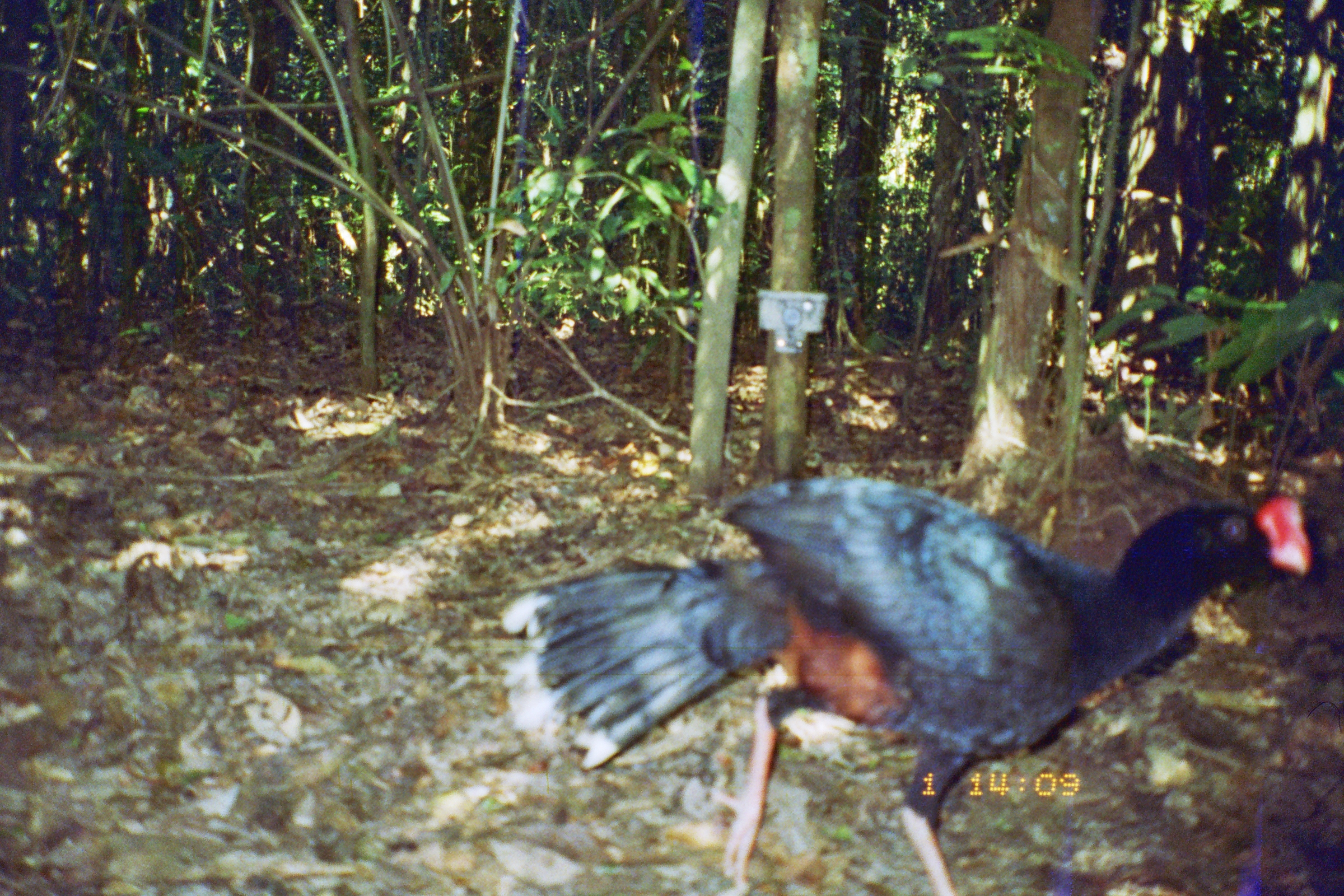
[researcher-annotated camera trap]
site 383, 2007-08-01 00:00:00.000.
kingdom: Animalia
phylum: Chordata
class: Aves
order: Galliformes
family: Cracidae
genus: Mitu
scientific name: Mitu tuberosum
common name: razor-billed curassow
Mitu tuberosum (razor-billed curassow).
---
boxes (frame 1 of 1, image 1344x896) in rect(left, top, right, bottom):
mitu tuberosum: rect(487, 471, 1316, 894)